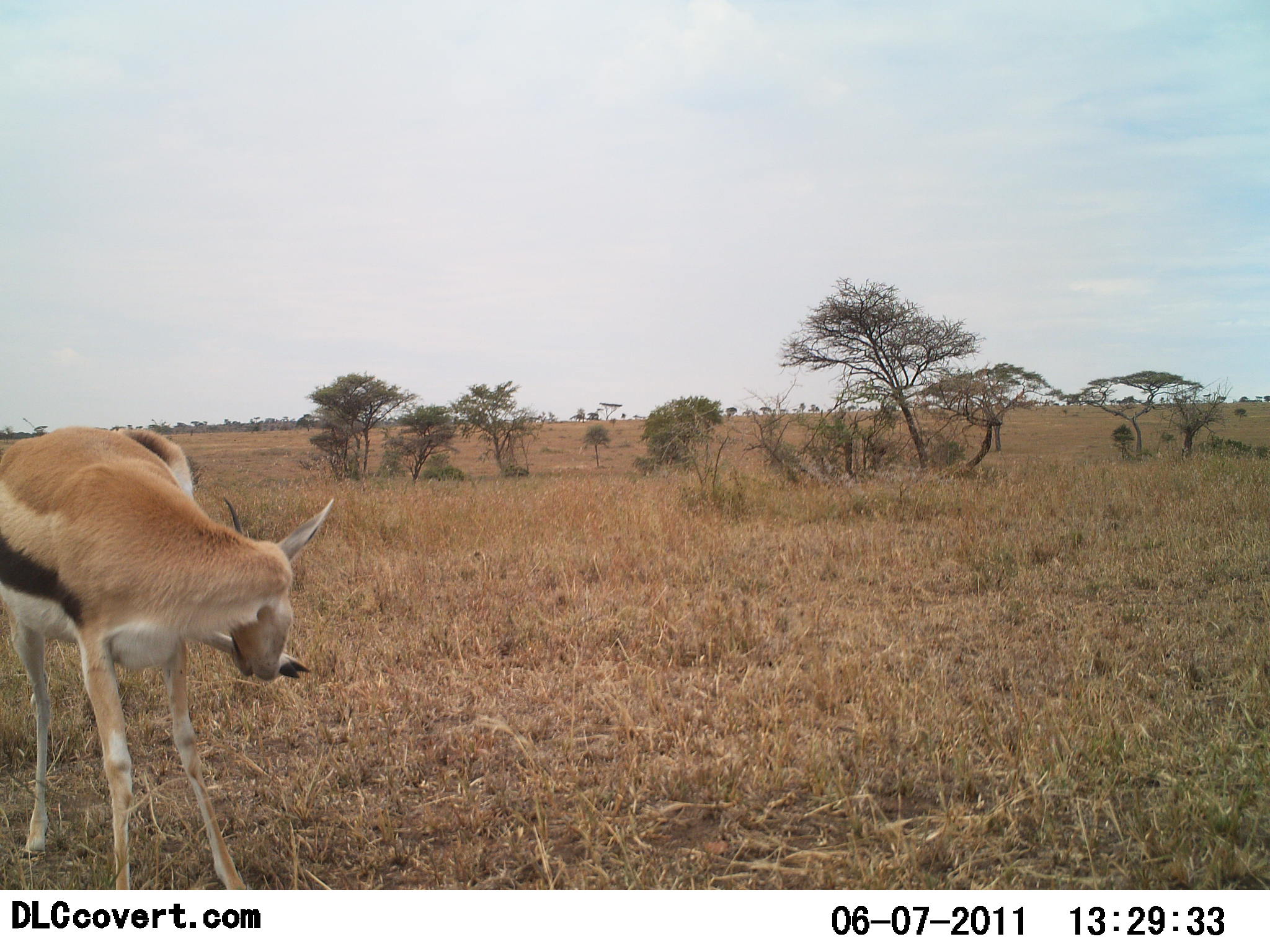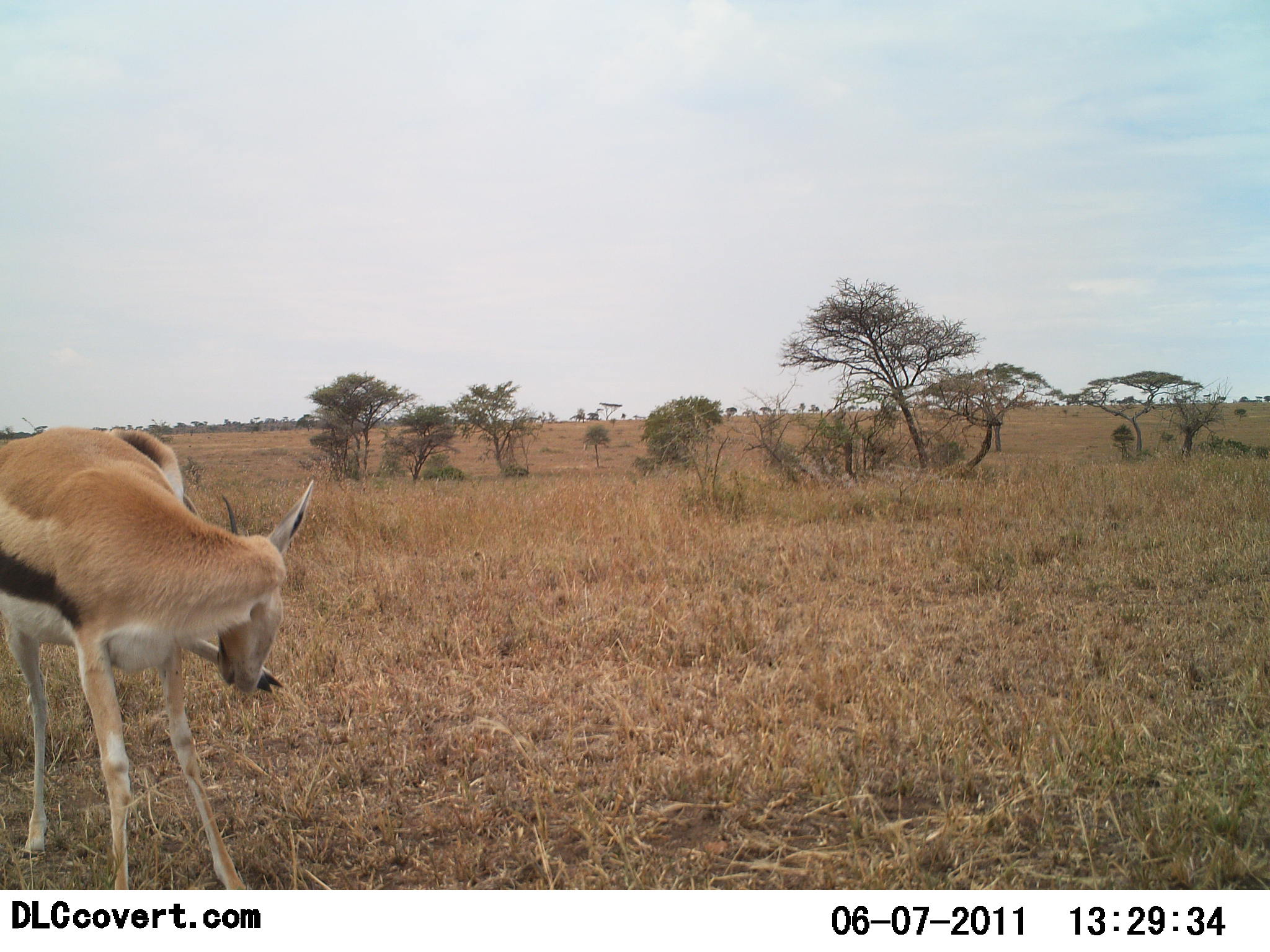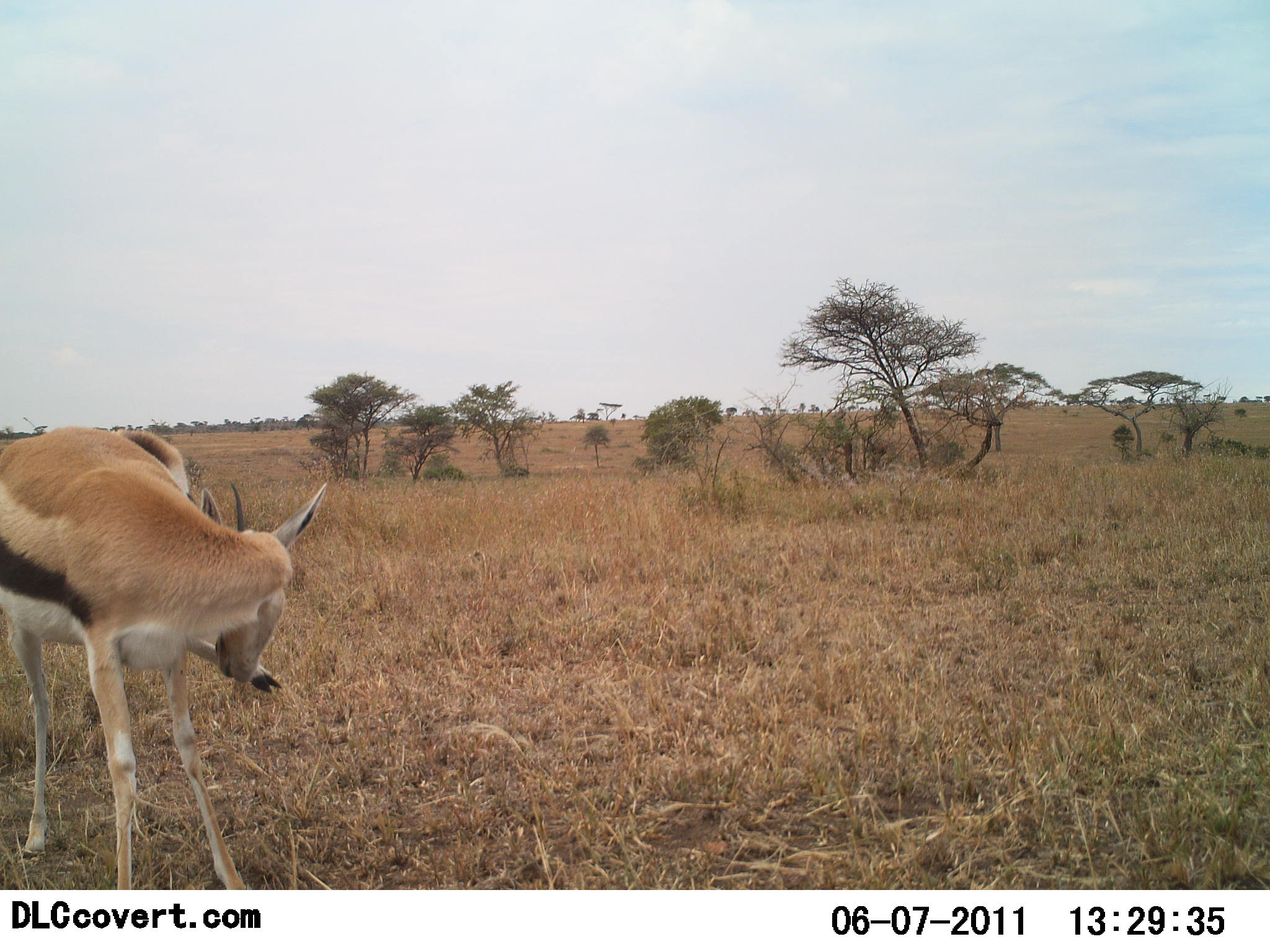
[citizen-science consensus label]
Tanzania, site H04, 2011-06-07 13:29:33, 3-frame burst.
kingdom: Animalia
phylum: Chordata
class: Mammalia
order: Artiodactyla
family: Bovidae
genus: Eudorcas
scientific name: Eudorcas thomsonii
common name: thomson's gazelle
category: gazellethomsons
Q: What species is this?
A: Gazellethomsons (thomson's gazelle) (Eudorcas thomsonii).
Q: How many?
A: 1.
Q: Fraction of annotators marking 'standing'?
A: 100%.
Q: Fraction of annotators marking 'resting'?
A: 9%.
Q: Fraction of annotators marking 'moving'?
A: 0%.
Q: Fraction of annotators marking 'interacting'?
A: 0%.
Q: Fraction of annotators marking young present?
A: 0%.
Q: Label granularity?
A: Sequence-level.